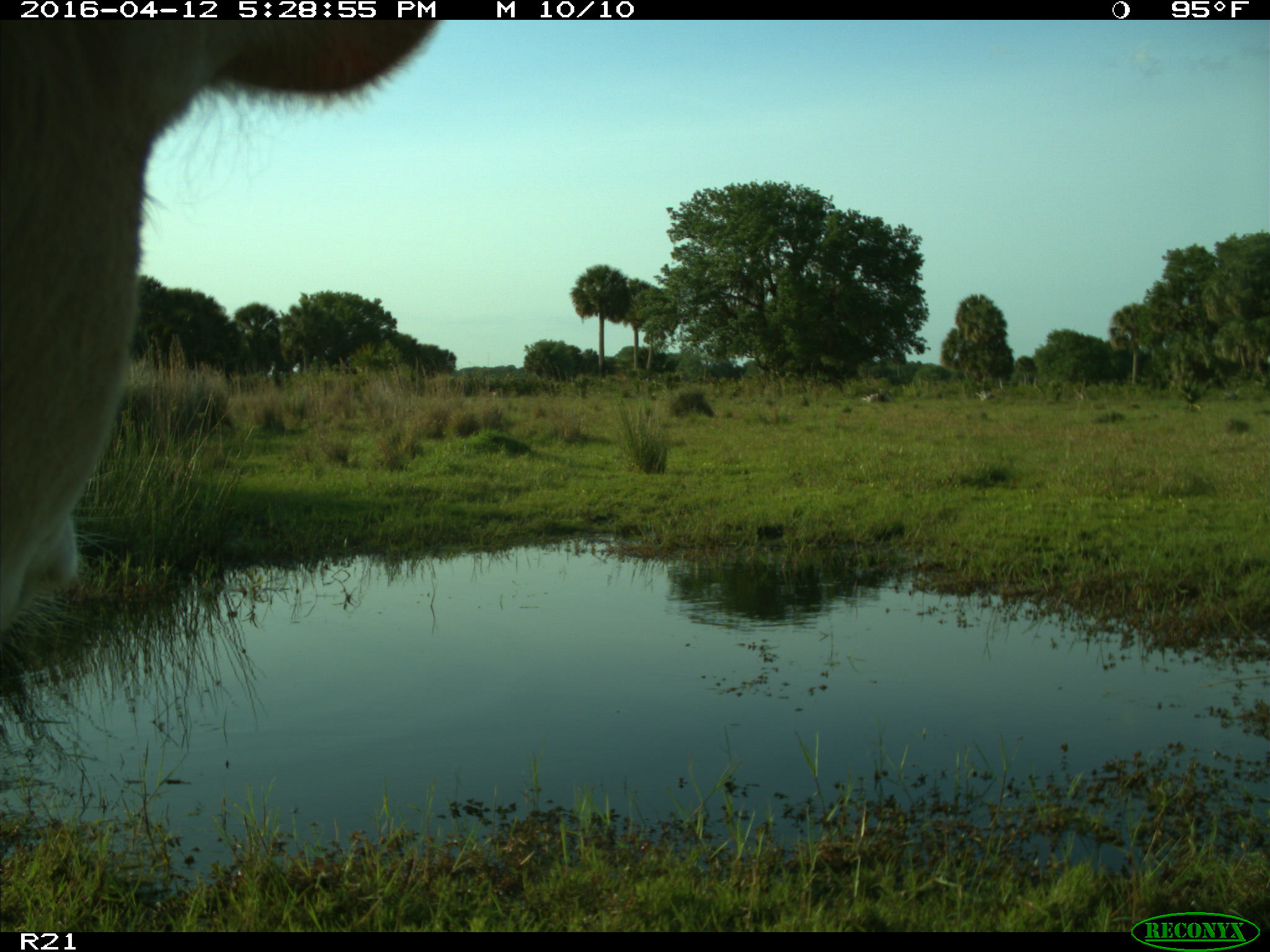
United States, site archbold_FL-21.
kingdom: Animalia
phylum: Chordata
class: Mammalia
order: Artiodactyla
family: Bovidae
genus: Bos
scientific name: Bos taurus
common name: domestic cow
Bos taurus (domestic cow).